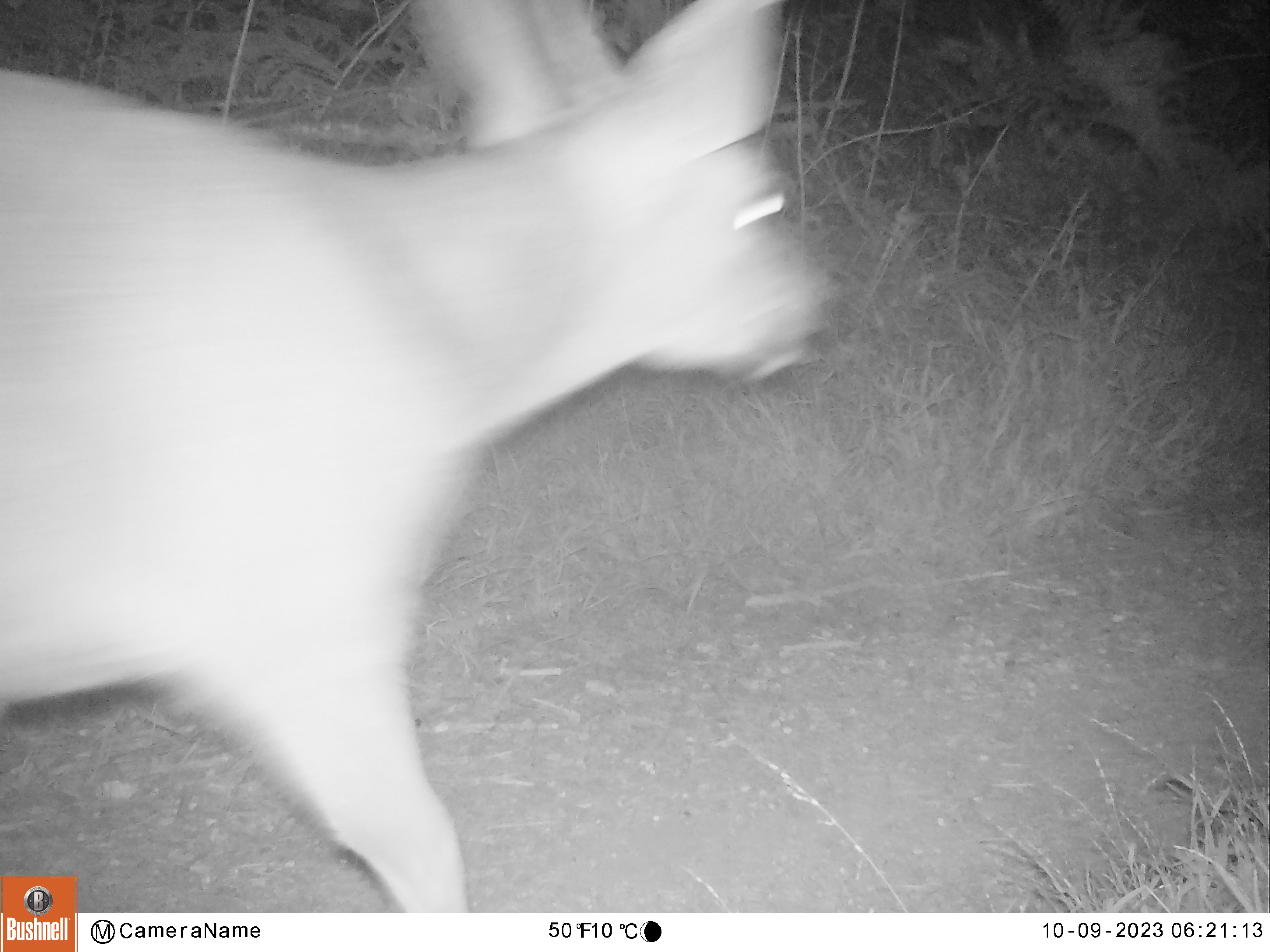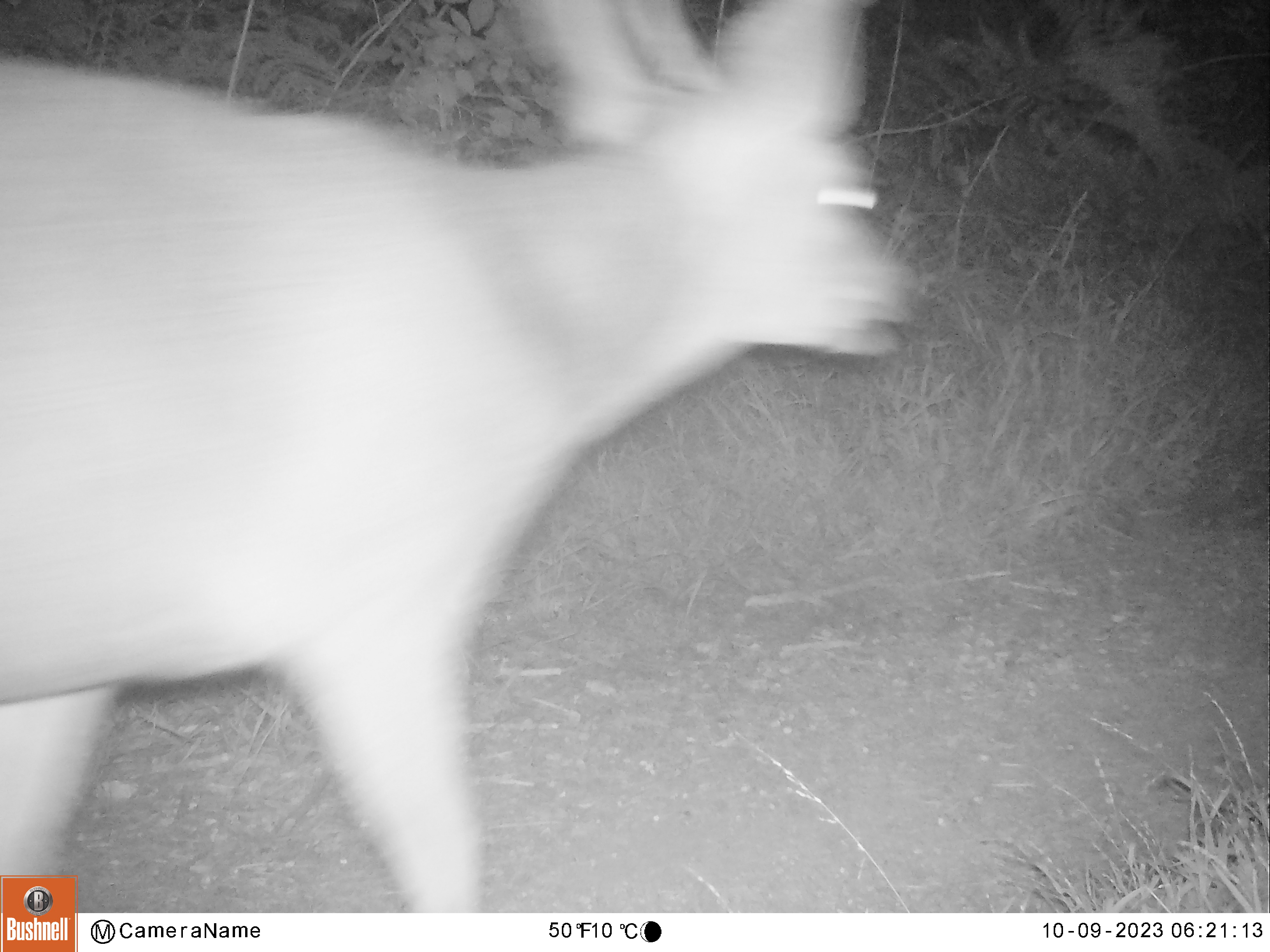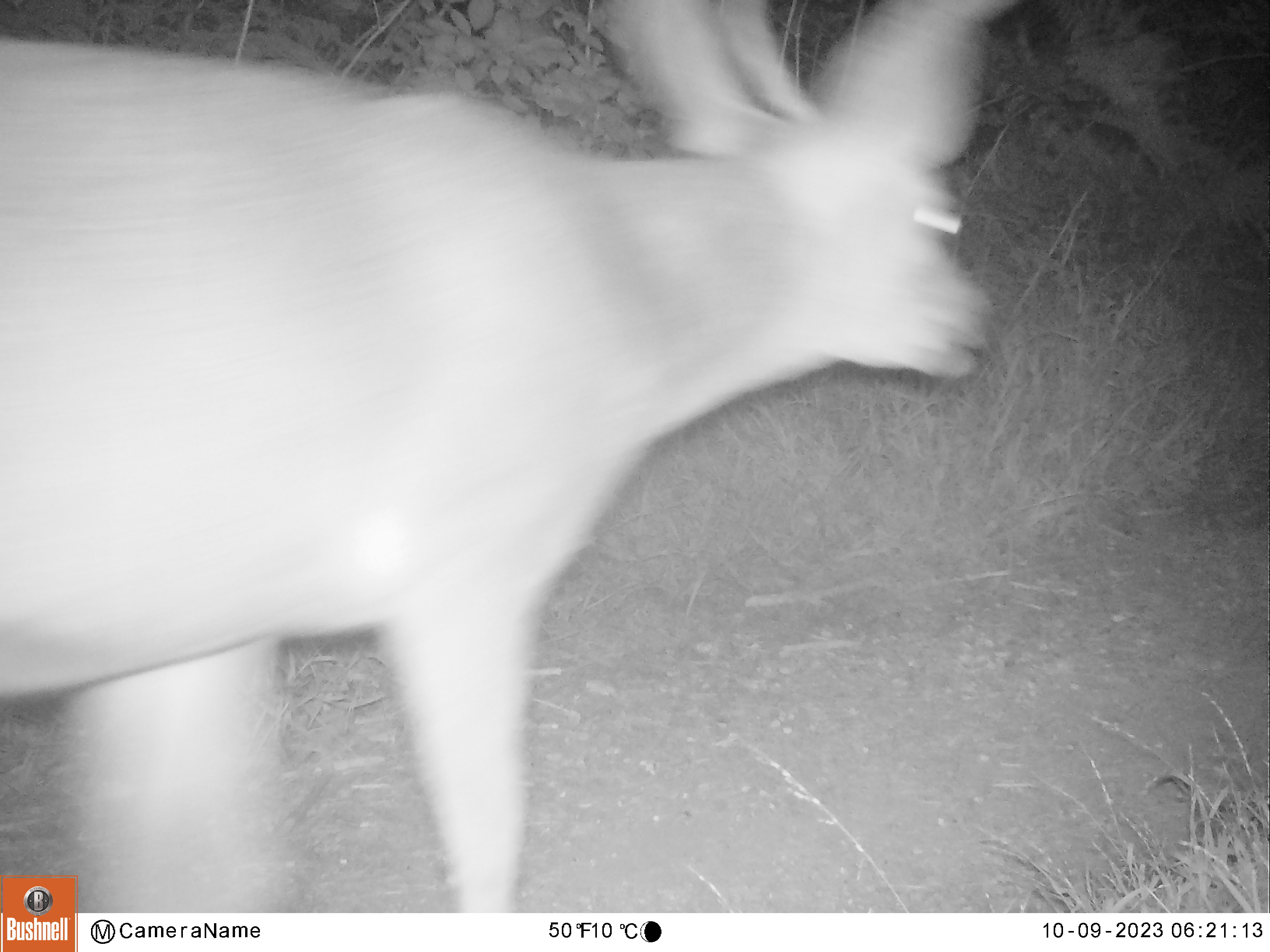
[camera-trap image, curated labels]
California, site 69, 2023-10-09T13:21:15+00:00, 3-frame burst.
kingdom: Animalia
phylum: Chordata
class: Mammalia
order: Artiodactyla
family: Cervidae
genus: Odocoileus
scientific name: Odocoileus hemionus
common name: mule deer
Mule deer (Odocoileus hemionus).